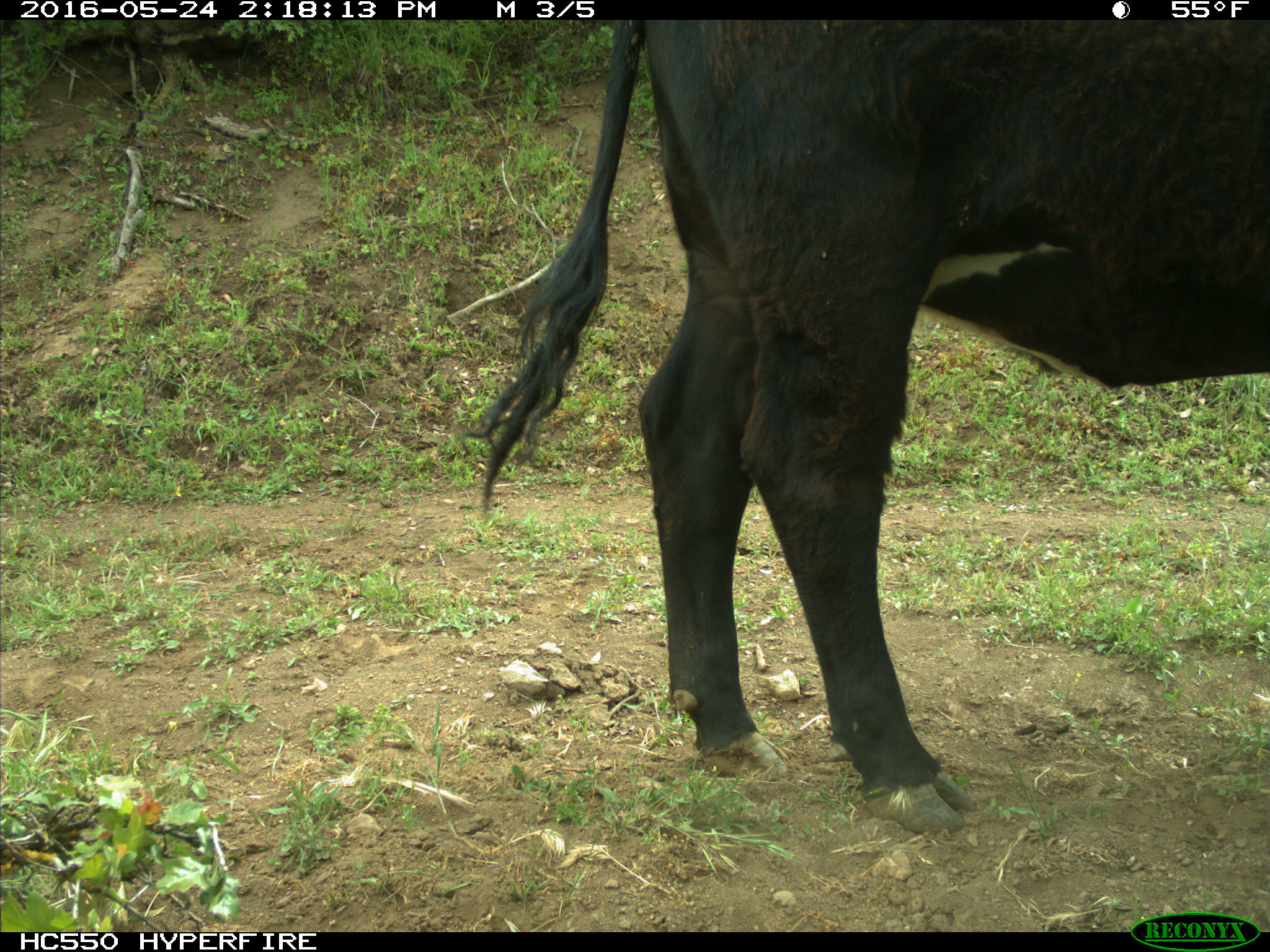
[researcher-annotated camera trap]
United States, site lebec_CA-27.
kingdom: Animalia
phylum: Chordata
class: Mammalia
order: Artiodactyla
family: Bovidae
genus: Bos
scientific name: Bos taurus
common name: domestic cow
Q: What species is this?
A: Bos taurus (domestic cow).